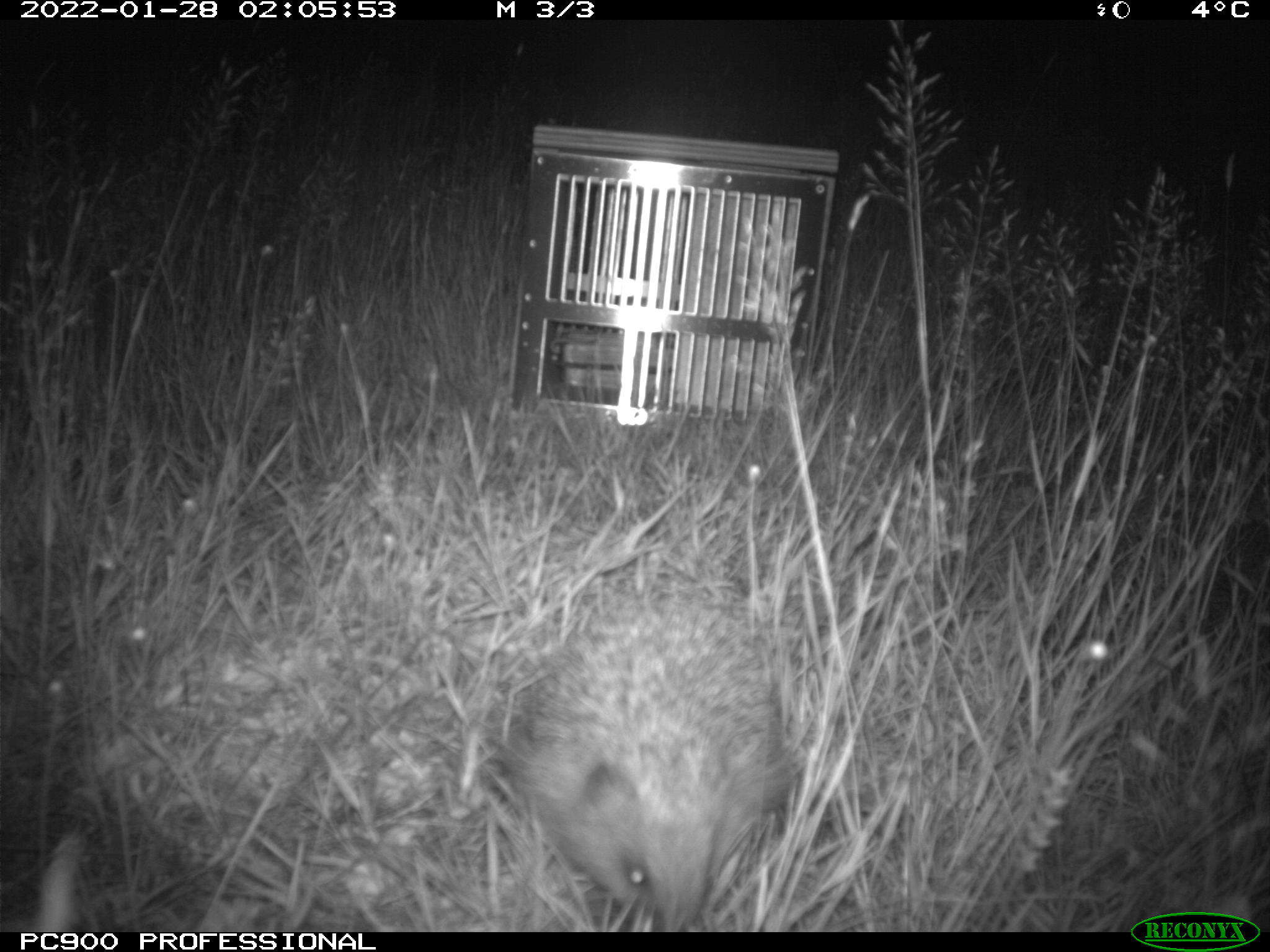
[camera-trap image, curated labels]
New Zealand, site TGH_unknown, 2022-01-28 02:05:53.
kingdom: Animalia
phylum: Chordata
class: Mammalia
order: Eulipotyphla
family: Erinaceidae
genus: Erinaceus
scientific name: Erinaceus europaeus europaeus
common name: european hedgehog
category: hedgehog